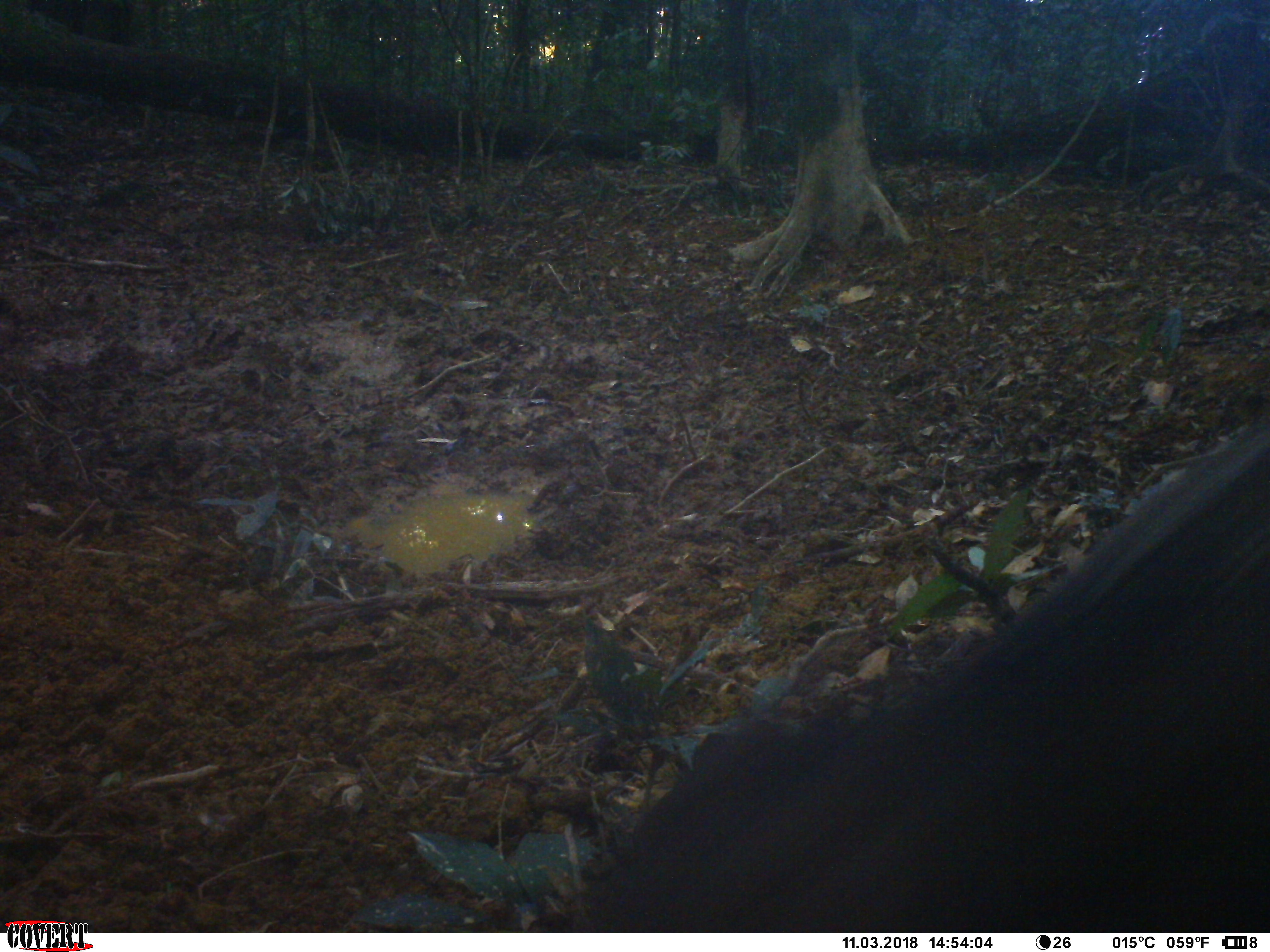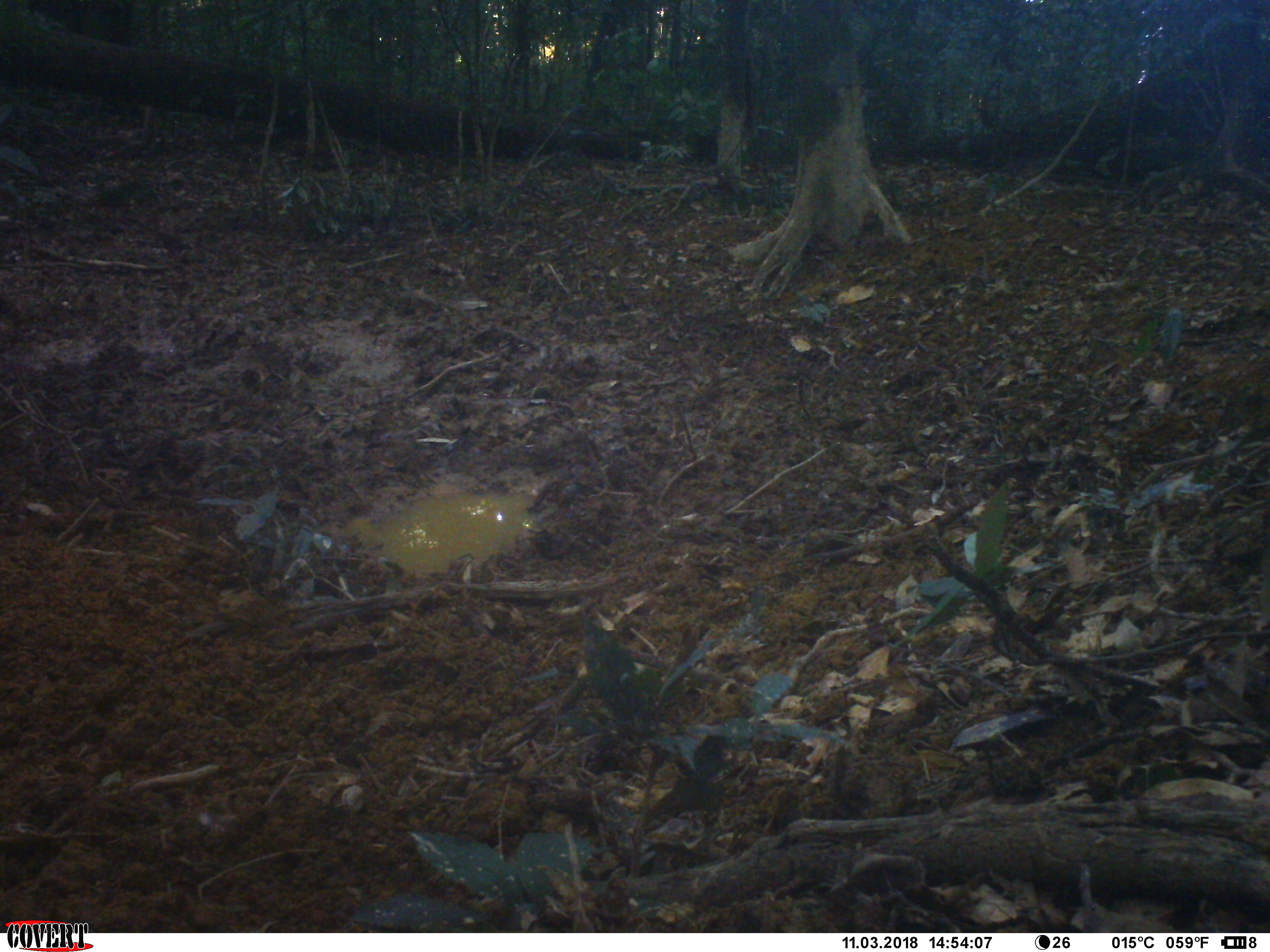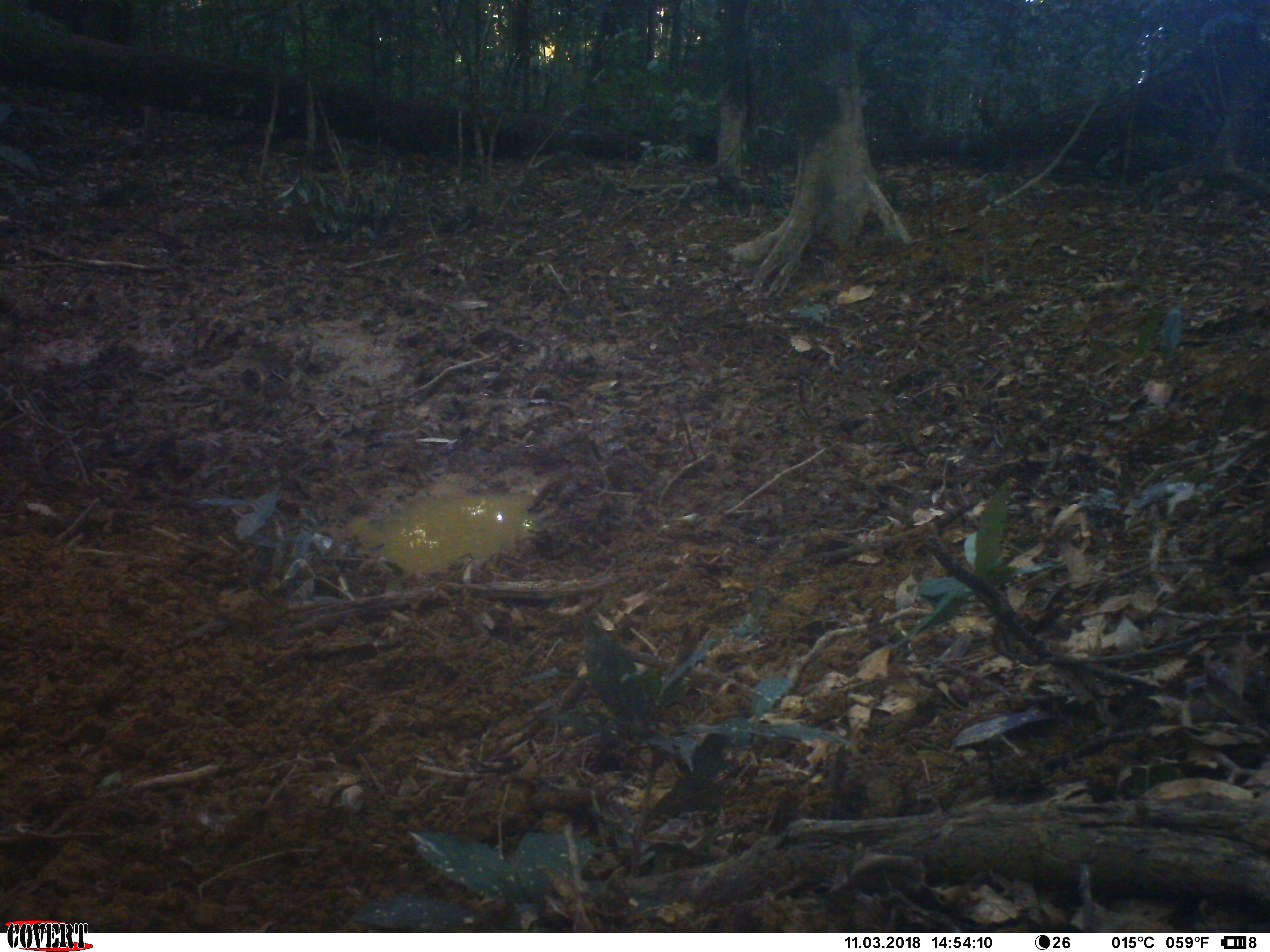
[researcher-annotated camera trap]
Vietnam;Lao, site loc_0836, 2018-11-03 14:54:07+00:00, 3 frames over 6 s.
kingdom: Animalia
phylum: Chordata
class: Mammalia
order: Artiodactyla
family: Suidae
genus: Sus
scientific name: Sus scrofa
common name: eurasian wild pig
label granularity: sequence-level